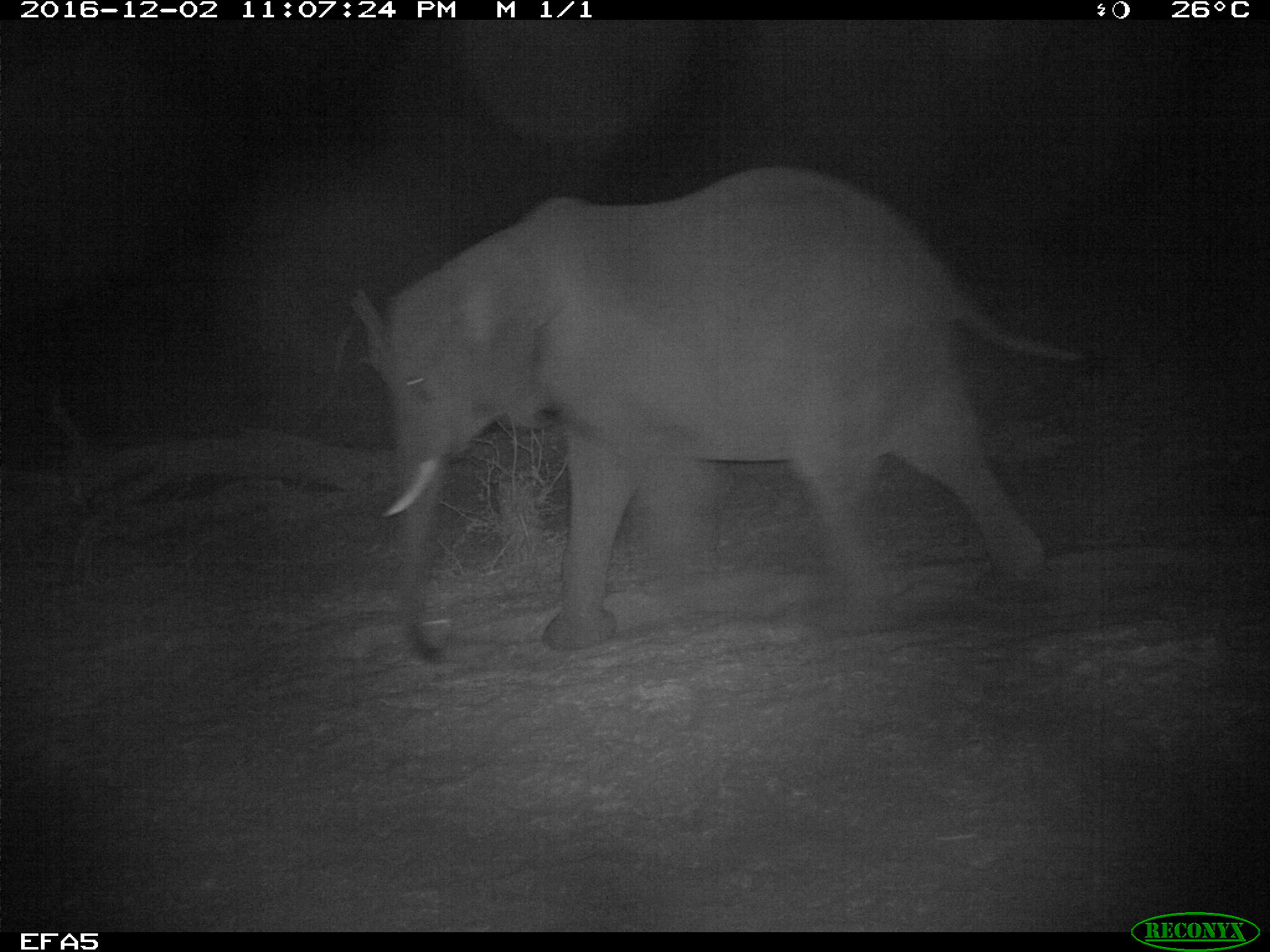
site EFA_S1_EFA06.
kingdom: Animalia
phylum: Chordata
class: Mammalia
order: Proboscidea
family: Elephantidae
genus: Loxodonta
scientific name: Loxodonta africana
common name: african bush elephant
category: elephant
Elephant (african bush elephant) (Loxodonta africana), count 1. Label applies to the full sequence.